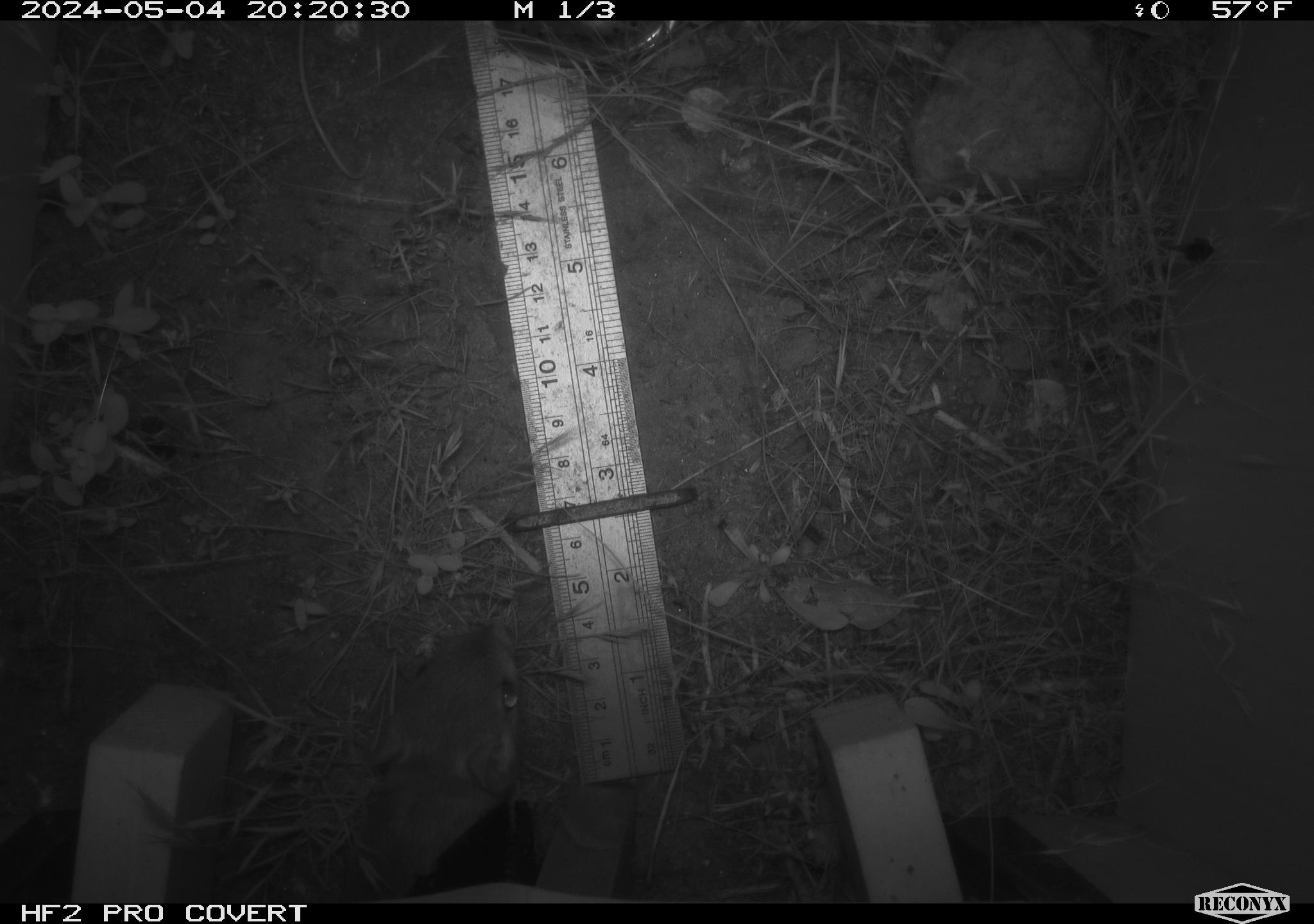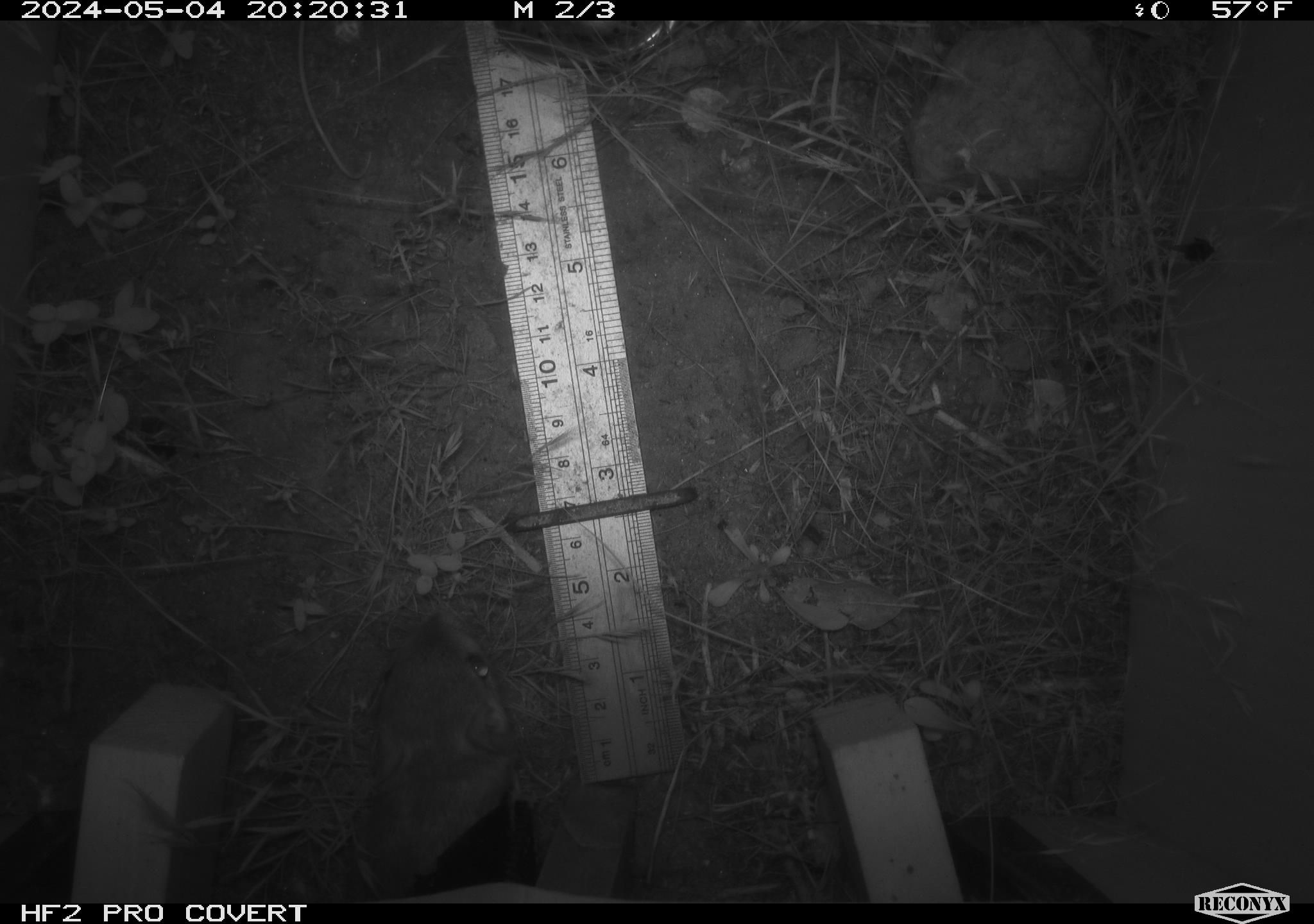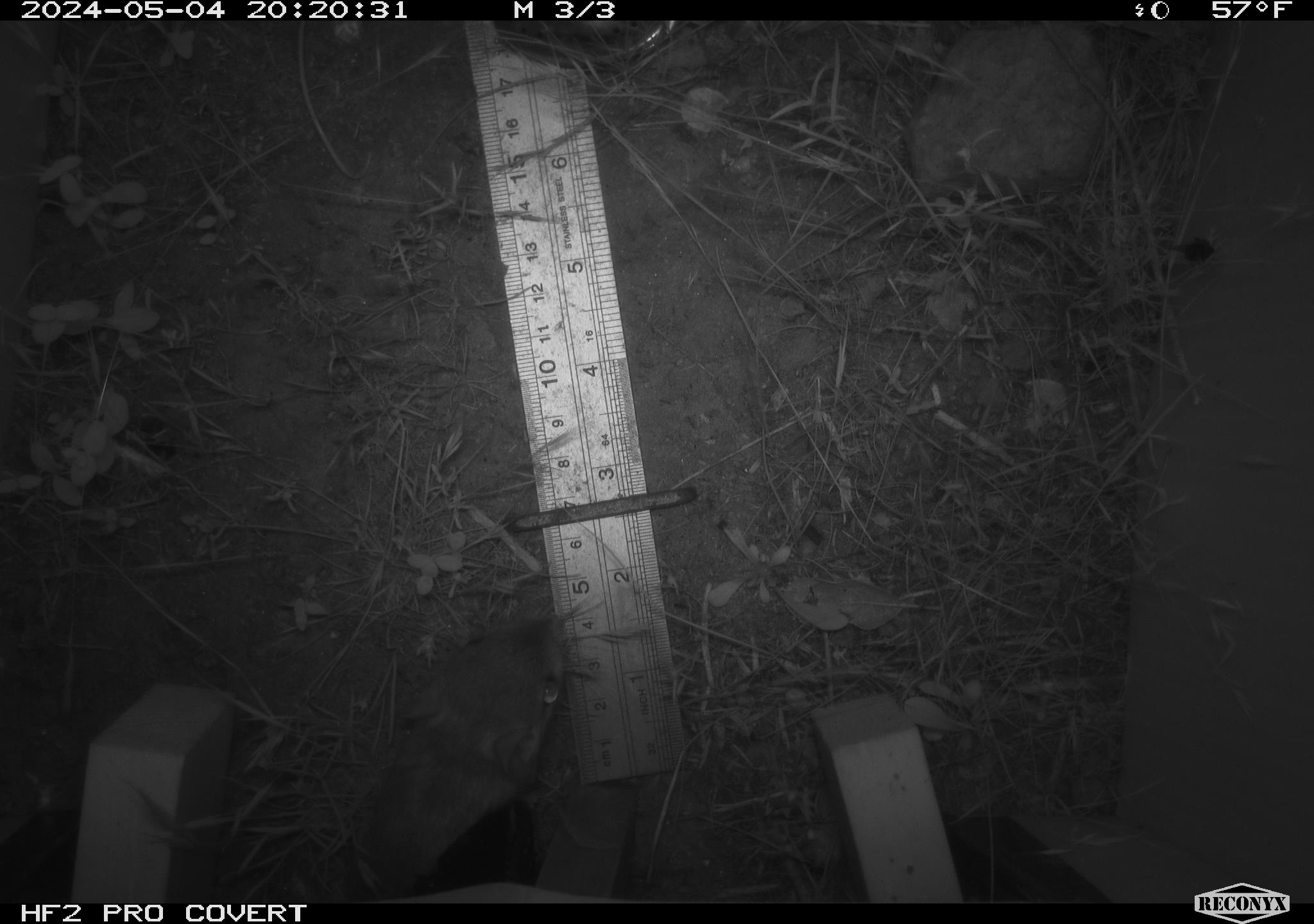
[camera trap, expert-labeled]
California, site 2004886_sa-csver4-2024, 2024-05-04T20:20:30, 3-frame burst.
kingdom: Animalia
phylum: Chordata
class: Mammalia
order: Rodentia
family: Heteromyidae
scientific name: Heteromyidae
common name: kangaroo rats and pocket mice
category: heteromyidae family